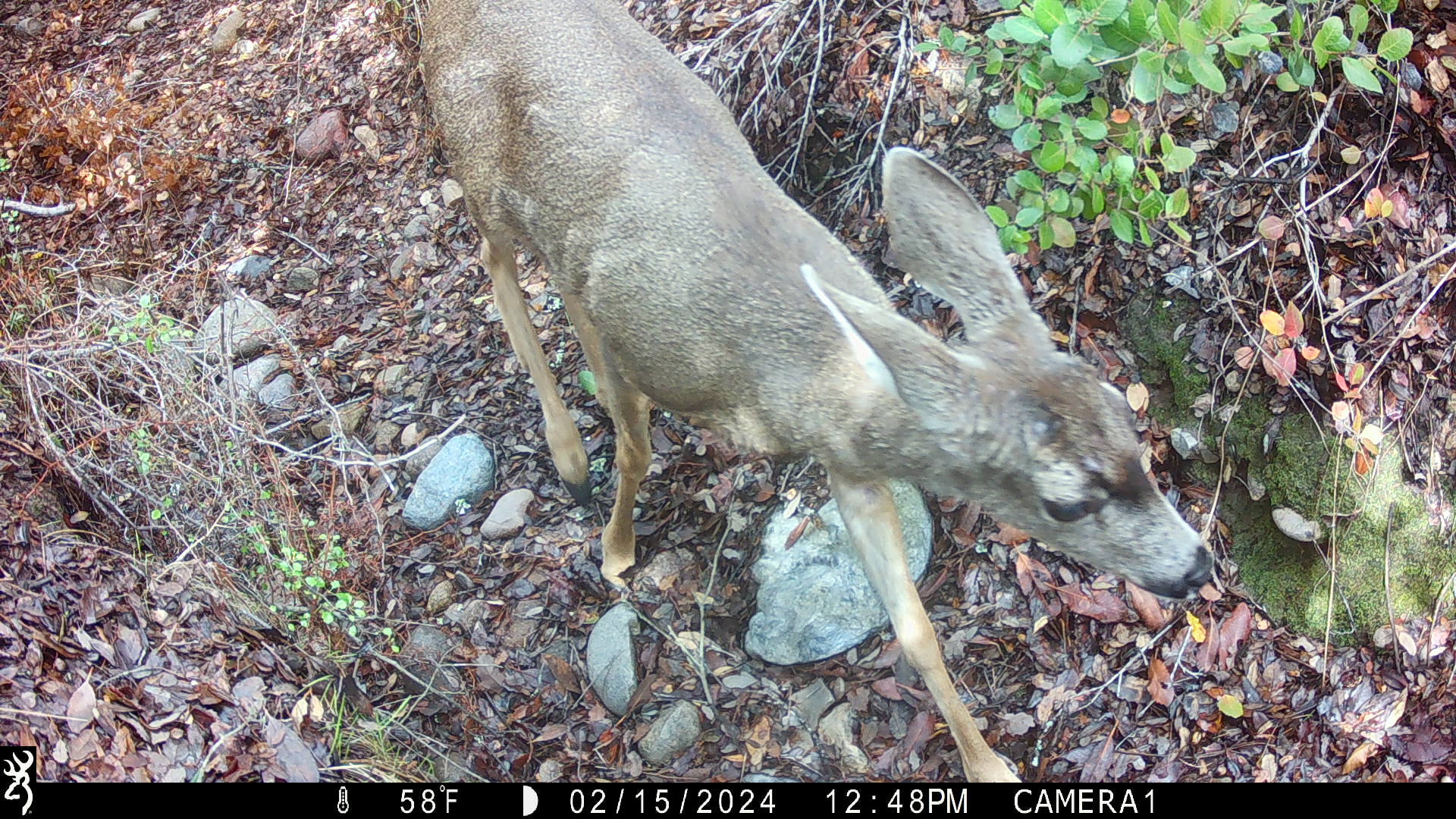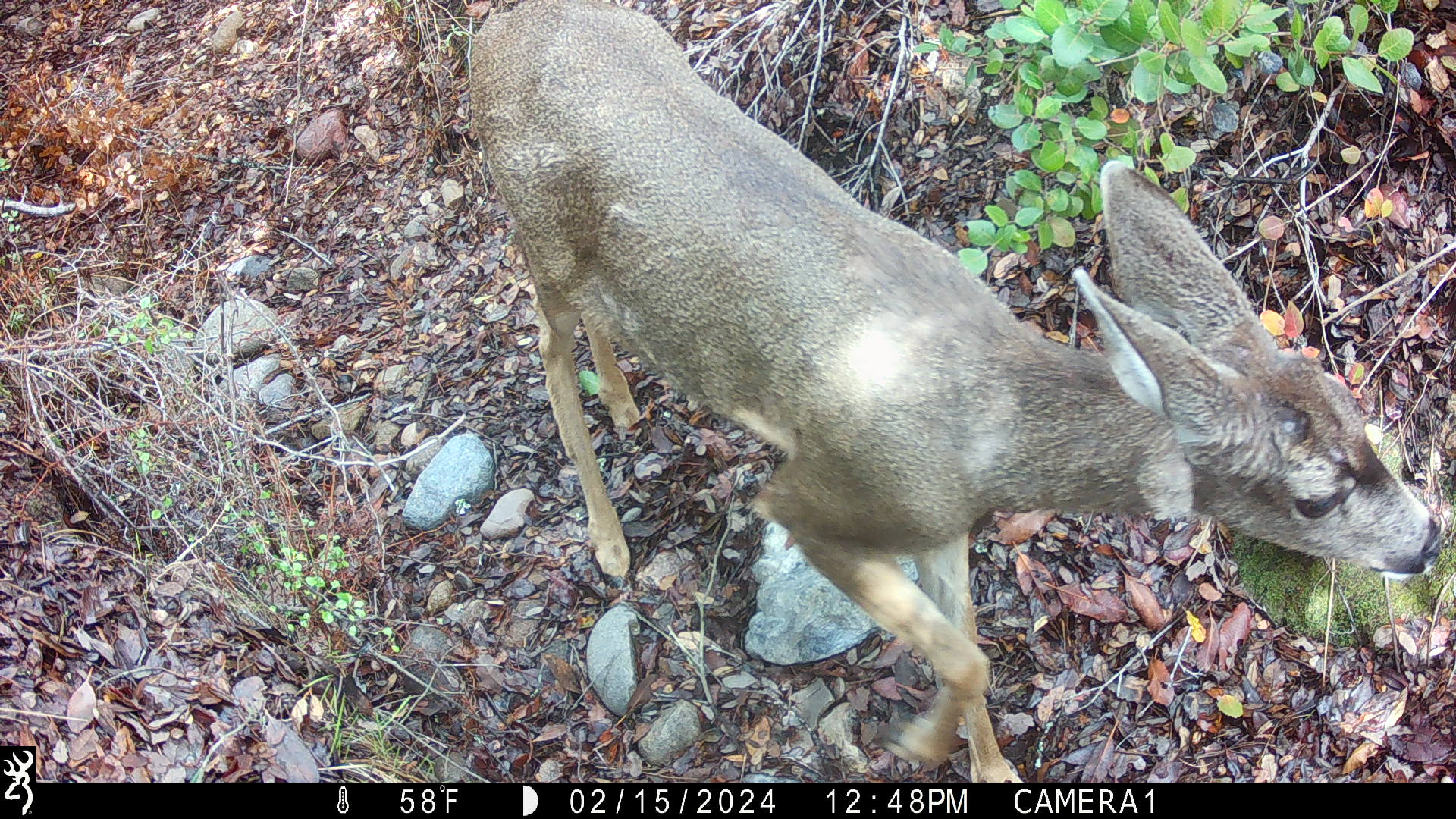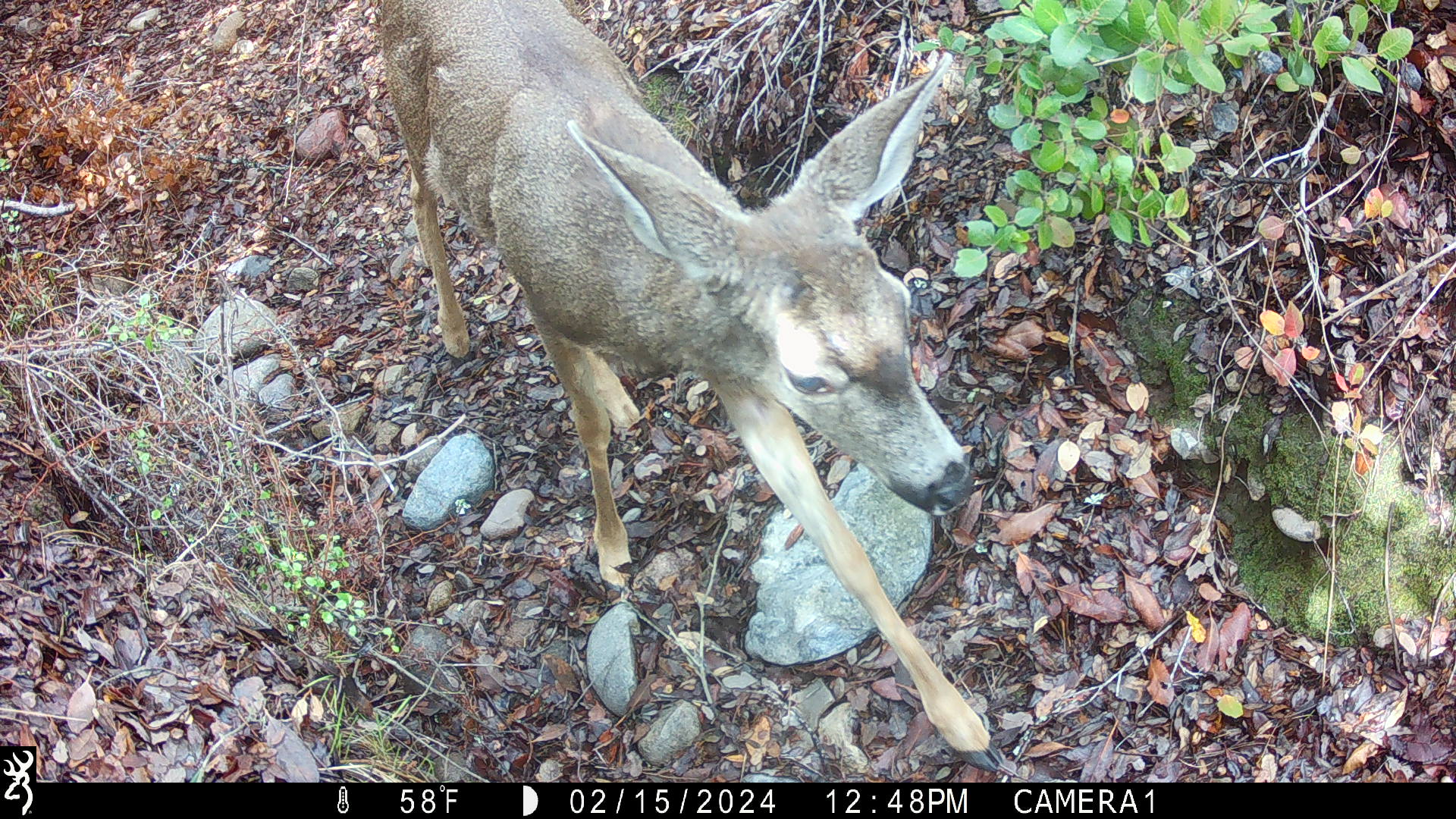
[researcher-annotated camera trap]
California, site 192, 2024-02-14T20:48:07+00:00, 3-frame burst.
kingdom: Animalia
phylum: Chordata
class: Mammalia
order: Artiodactyla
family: Cervidae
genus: Odocoileus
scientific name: Odocoileus hemionus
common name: mule deer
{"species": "mule deer (Odocoileus hemionus)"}